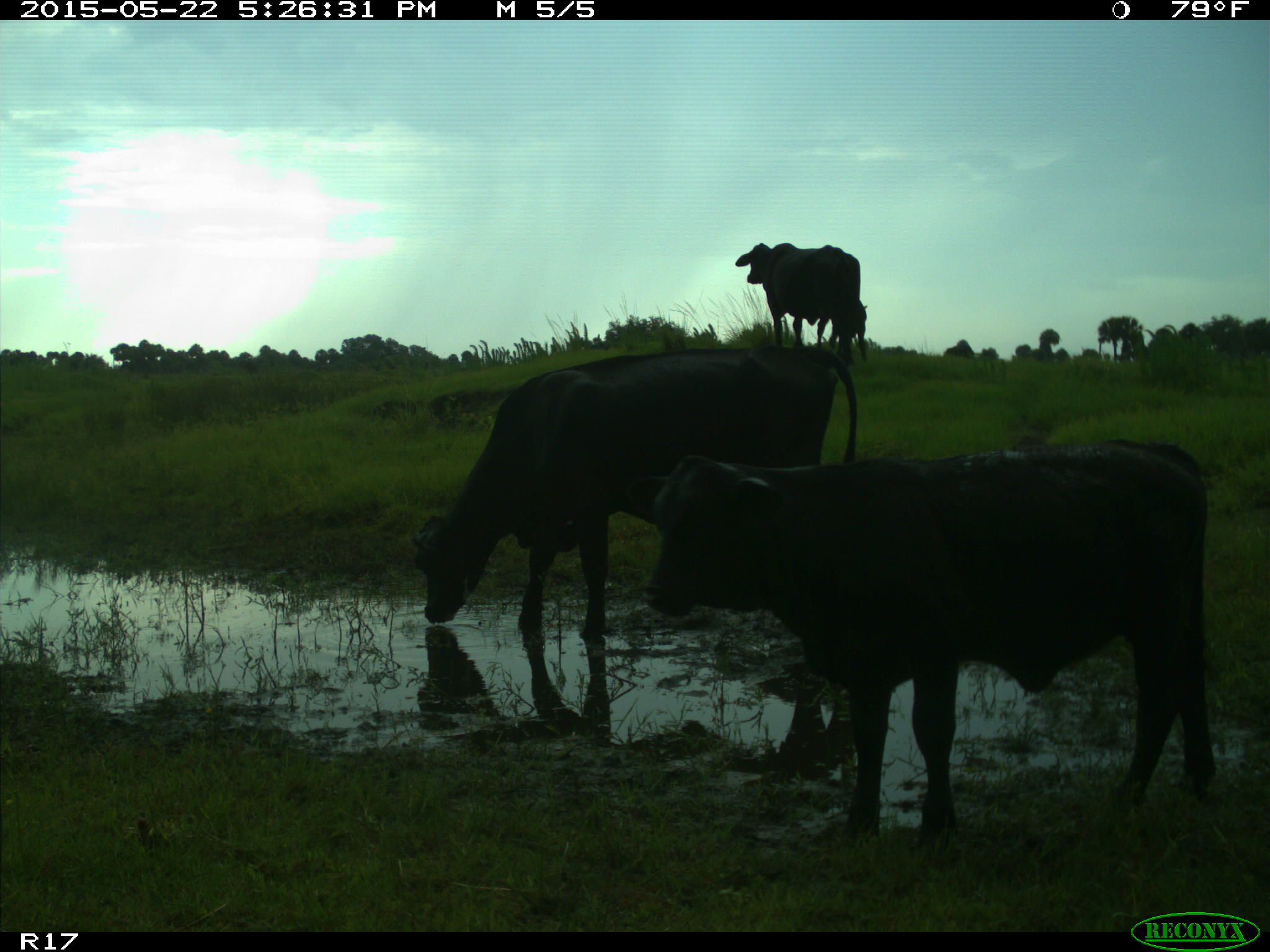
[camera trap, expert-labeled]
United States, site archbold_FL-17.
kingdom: Animalia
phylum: Chordata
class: Mammalia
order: Artiodactyla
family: Bovidae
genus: Bos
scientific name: Bos taurus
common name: domestic cow